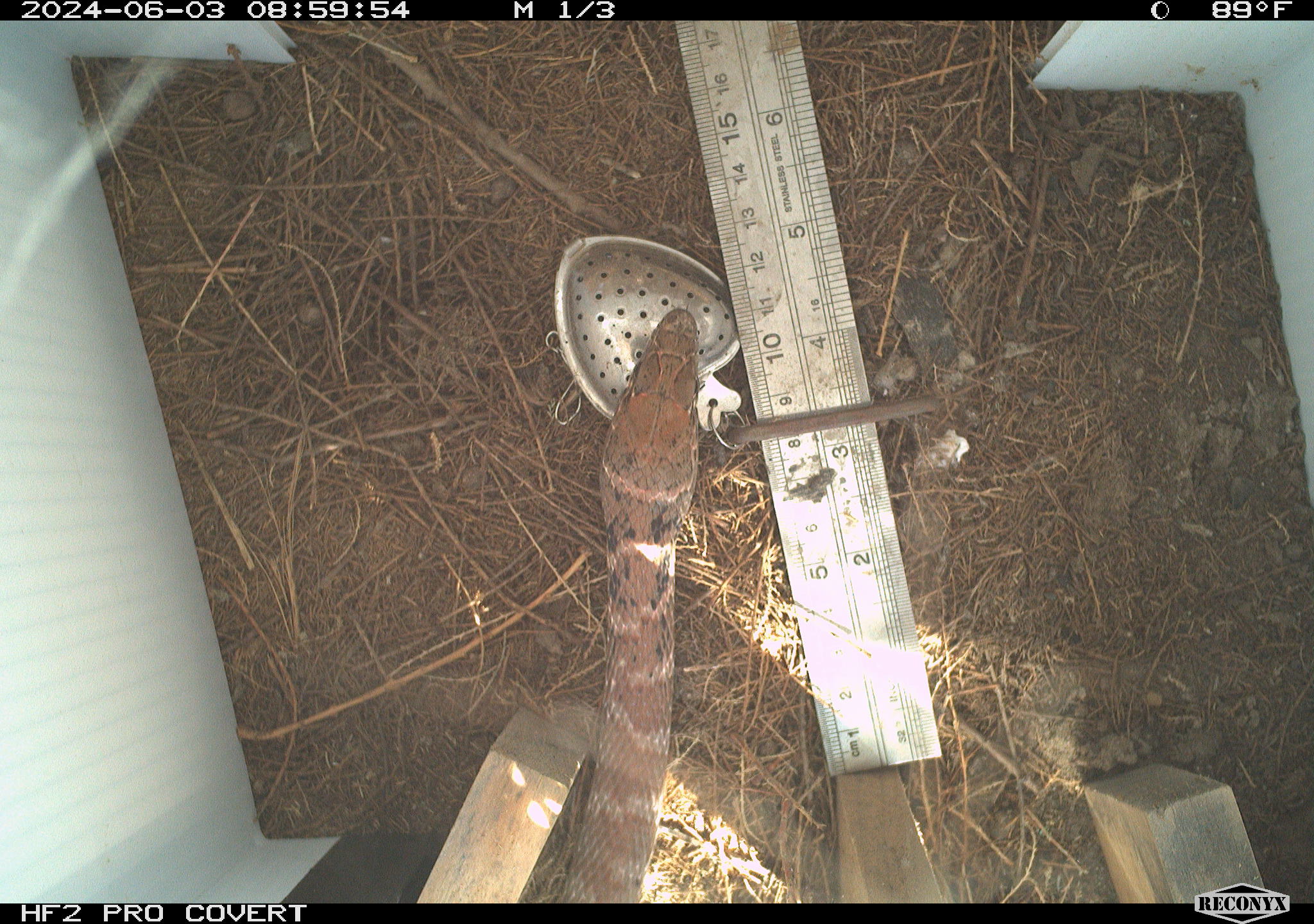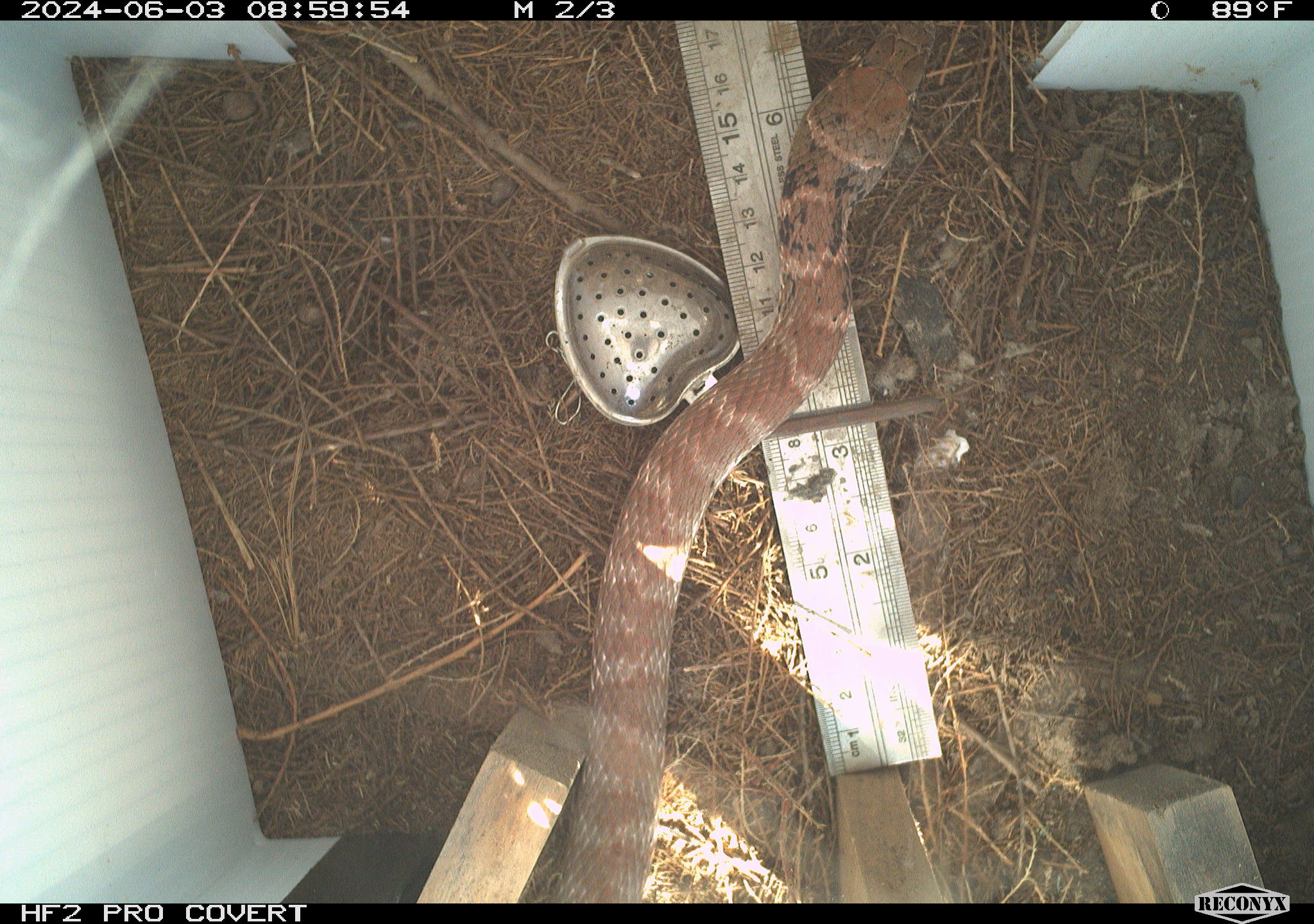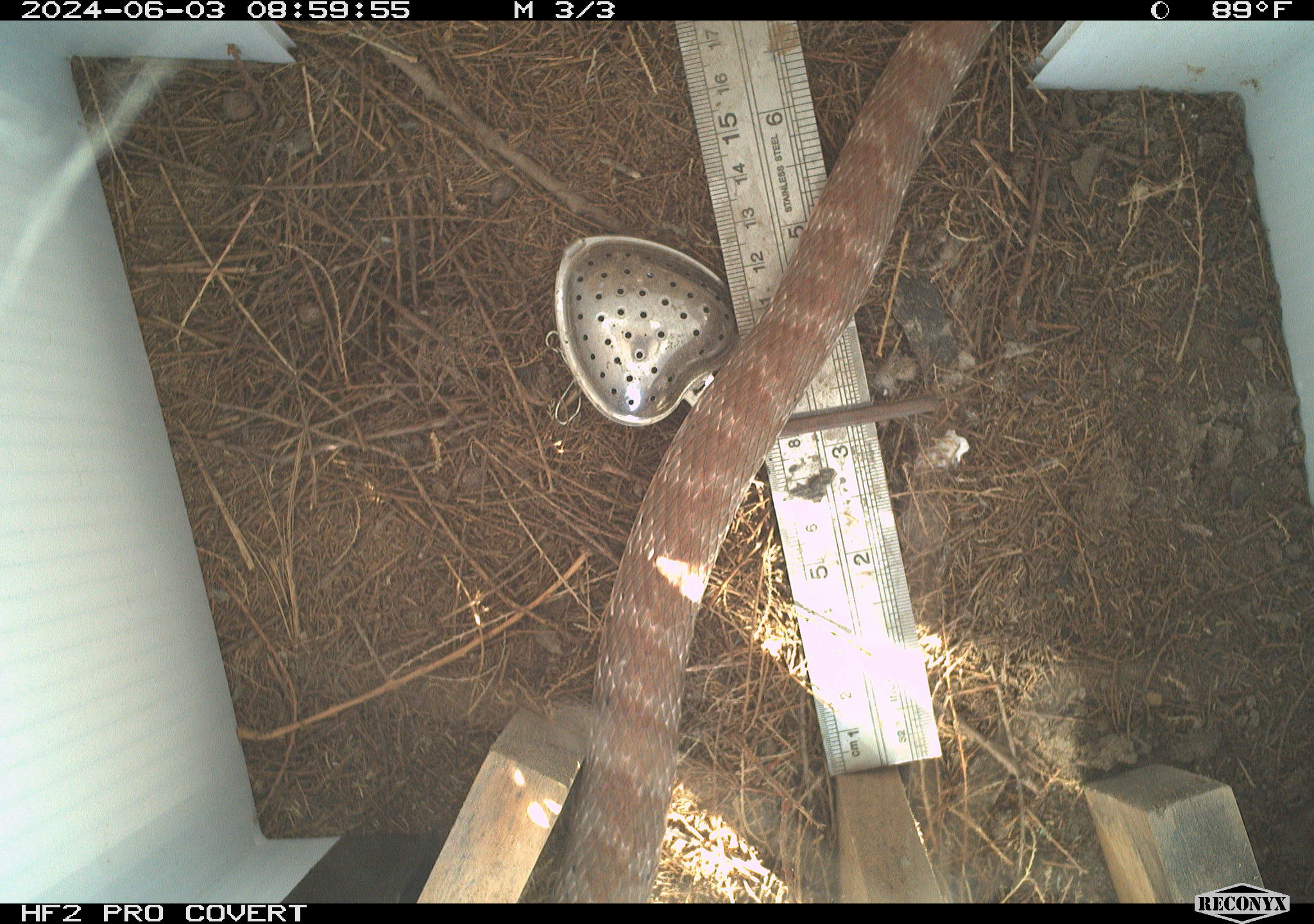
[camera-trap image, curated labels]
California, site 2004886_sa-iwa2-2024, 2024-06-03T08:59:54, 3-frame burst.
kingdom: Animalia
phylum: Chordata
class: Reptilia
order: Squamata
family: Colubridae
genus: Masticophis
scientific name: Masticophis flagellum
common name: coachwhip